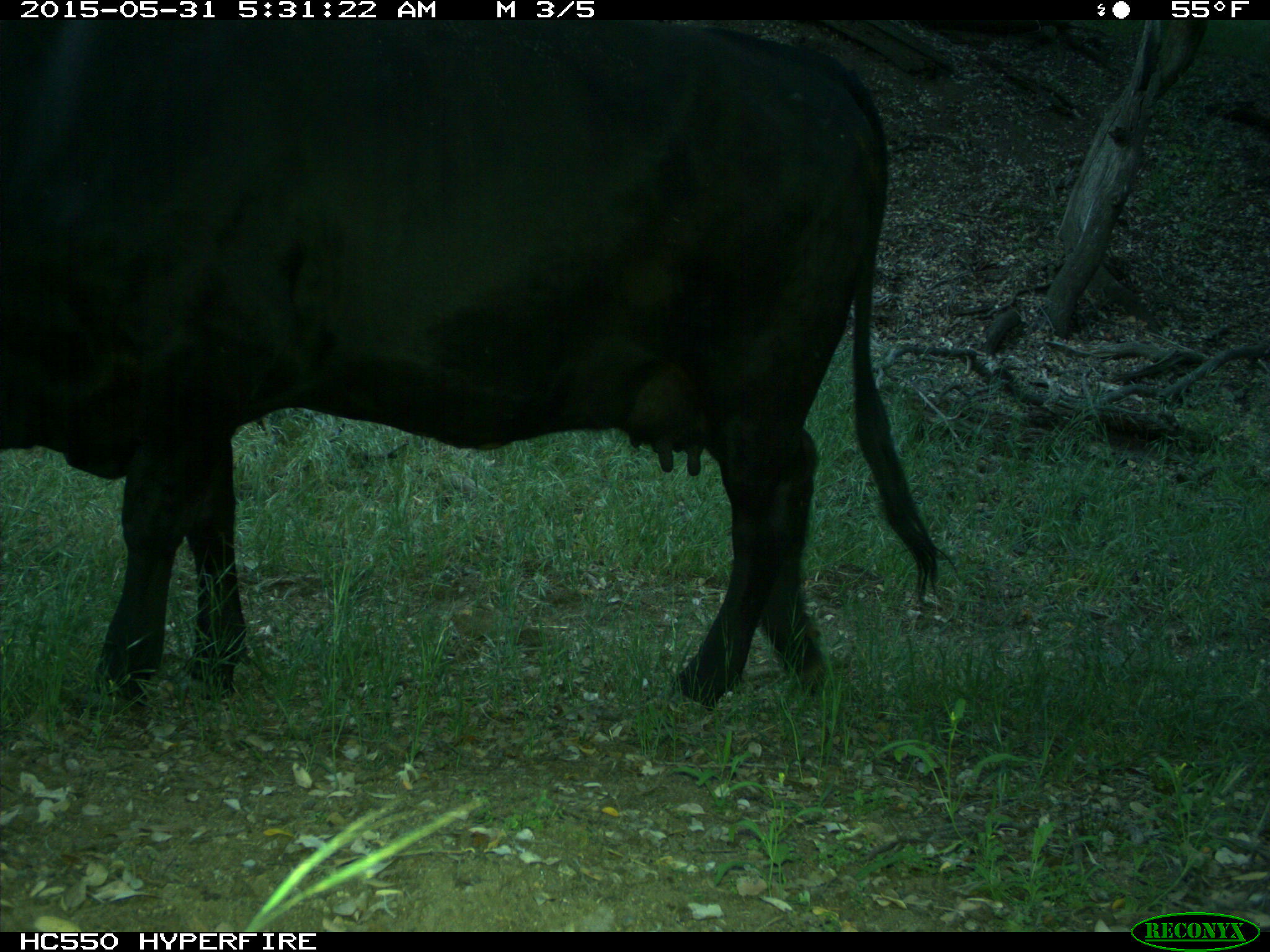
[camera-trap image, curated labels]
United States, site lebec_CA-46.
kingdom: Animalia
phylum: Chordata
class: Mammalia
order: Artiodactyla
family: Bovidae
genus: Bos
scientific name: Bos taurus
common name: domestic cow